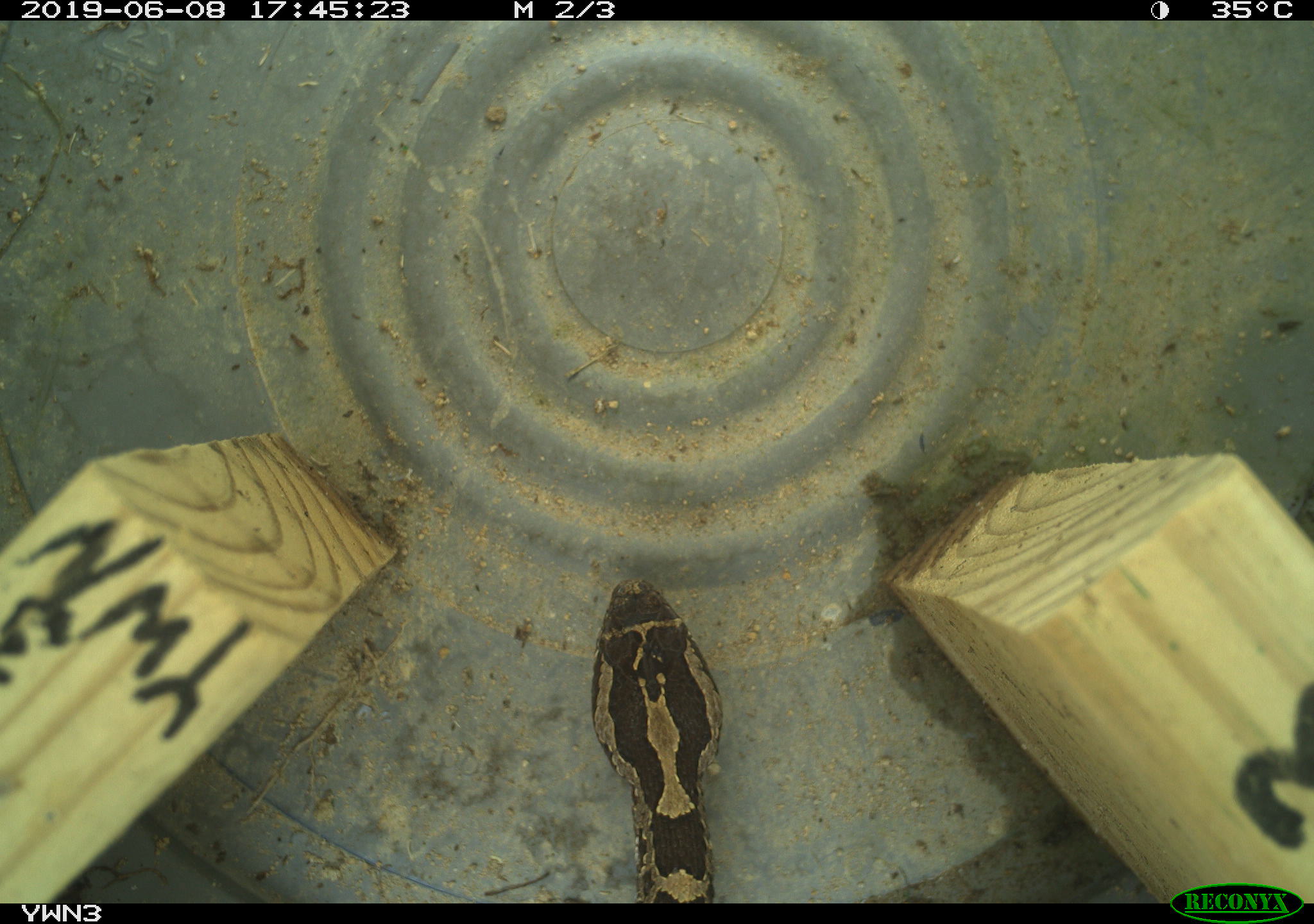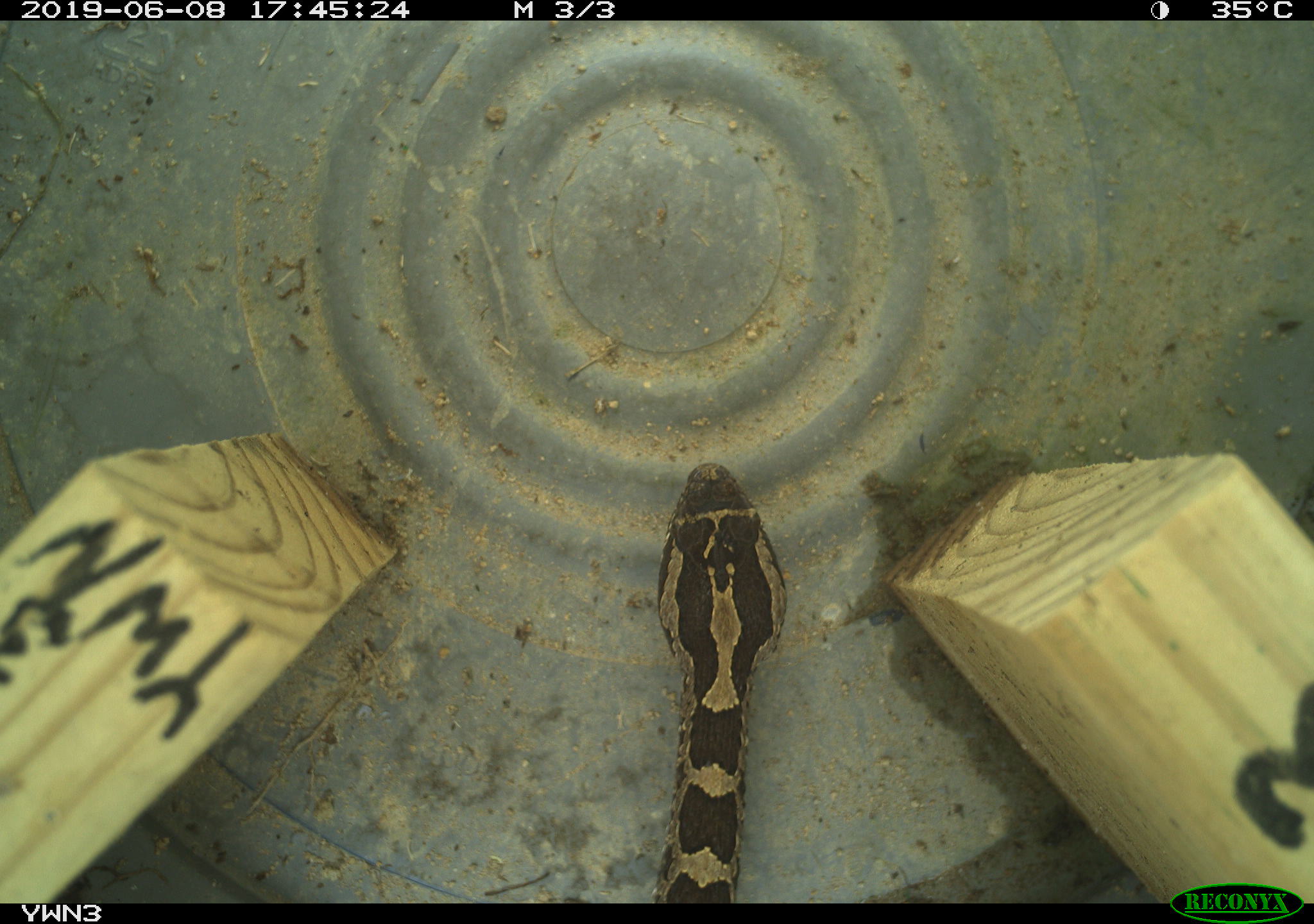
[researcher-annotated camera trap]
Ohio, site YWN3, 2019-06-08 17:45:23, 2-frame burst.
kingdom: Animalia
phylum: Chordata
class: Reptilia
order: Squamata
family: Viperidae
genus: Sistrurus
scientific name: Sistrurus catenatus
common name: eastern massasauga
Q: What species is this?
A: Eastern massasauga (Sistrurus catenatus).